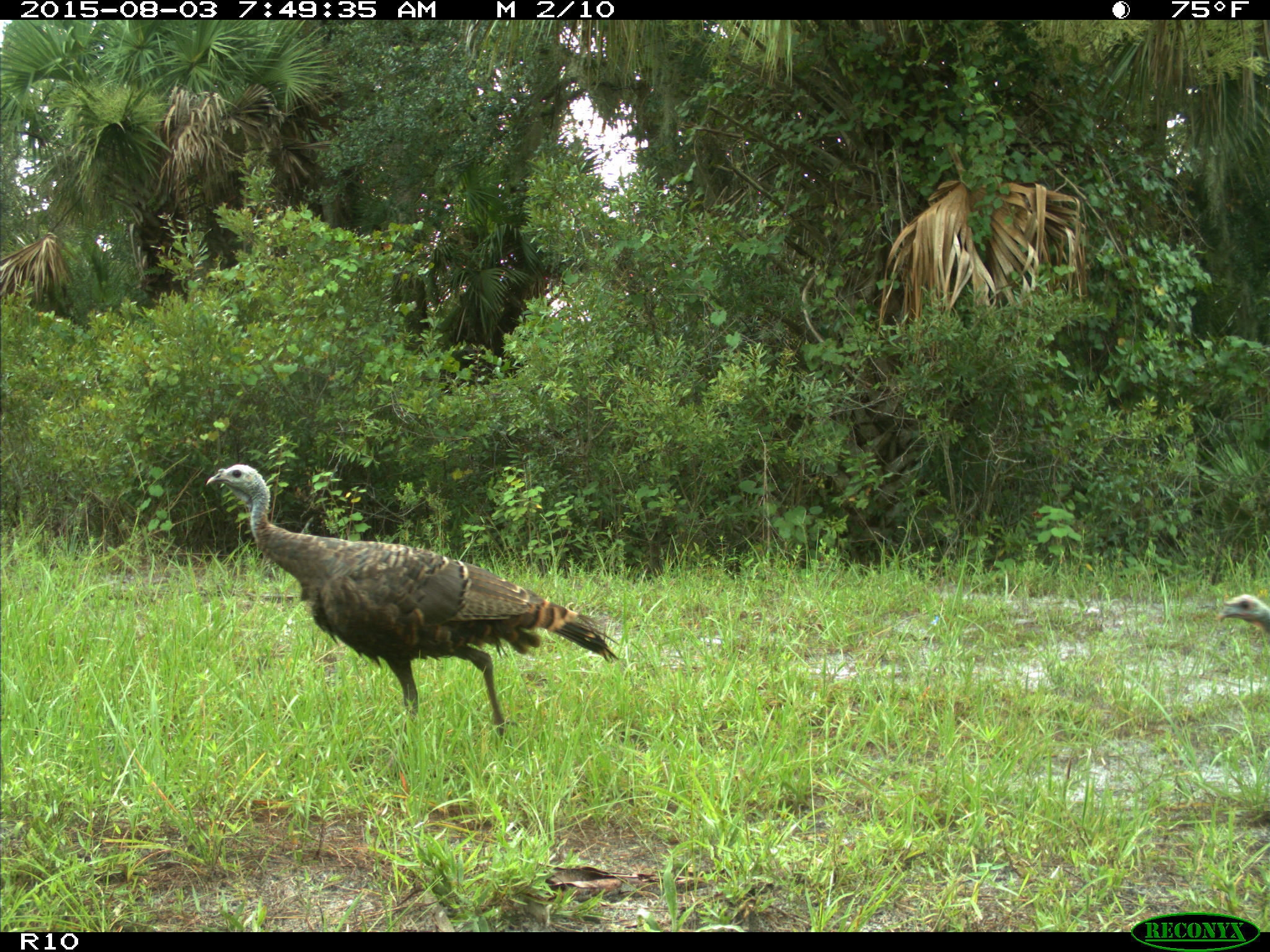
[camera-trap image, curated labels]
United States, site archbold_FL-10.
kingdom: Animalia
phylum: Chordata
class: Aves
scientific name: Aves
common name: birds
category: unidentified bird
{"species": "unidentified bird (birds) (Aves)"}